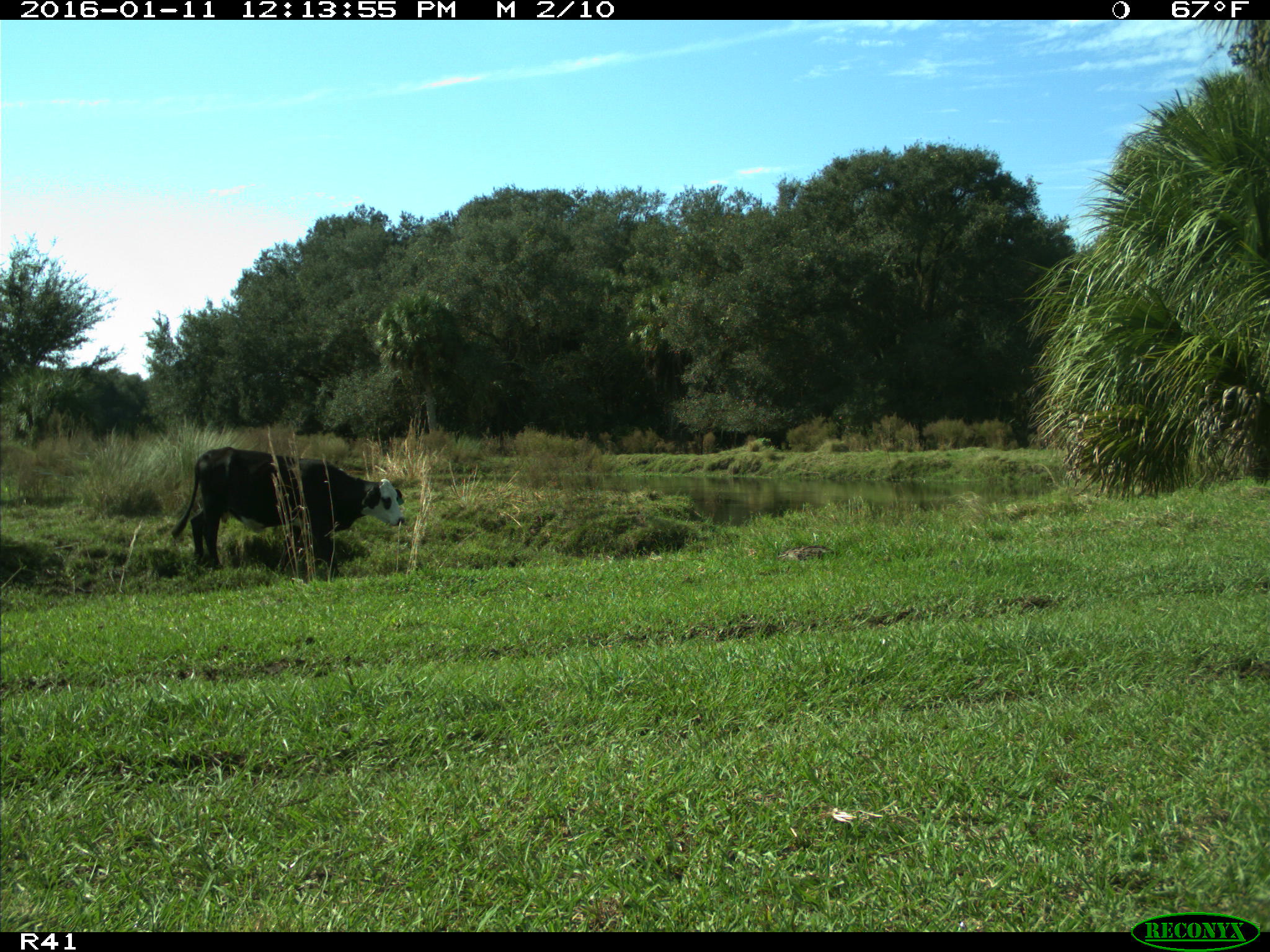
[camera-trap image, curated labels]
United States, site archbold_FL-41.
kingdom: Animalia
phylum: Chordata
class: Mammalia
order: Artiodactyla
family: Bovidae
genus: Bos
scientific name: Bos taurus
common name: domestic cow